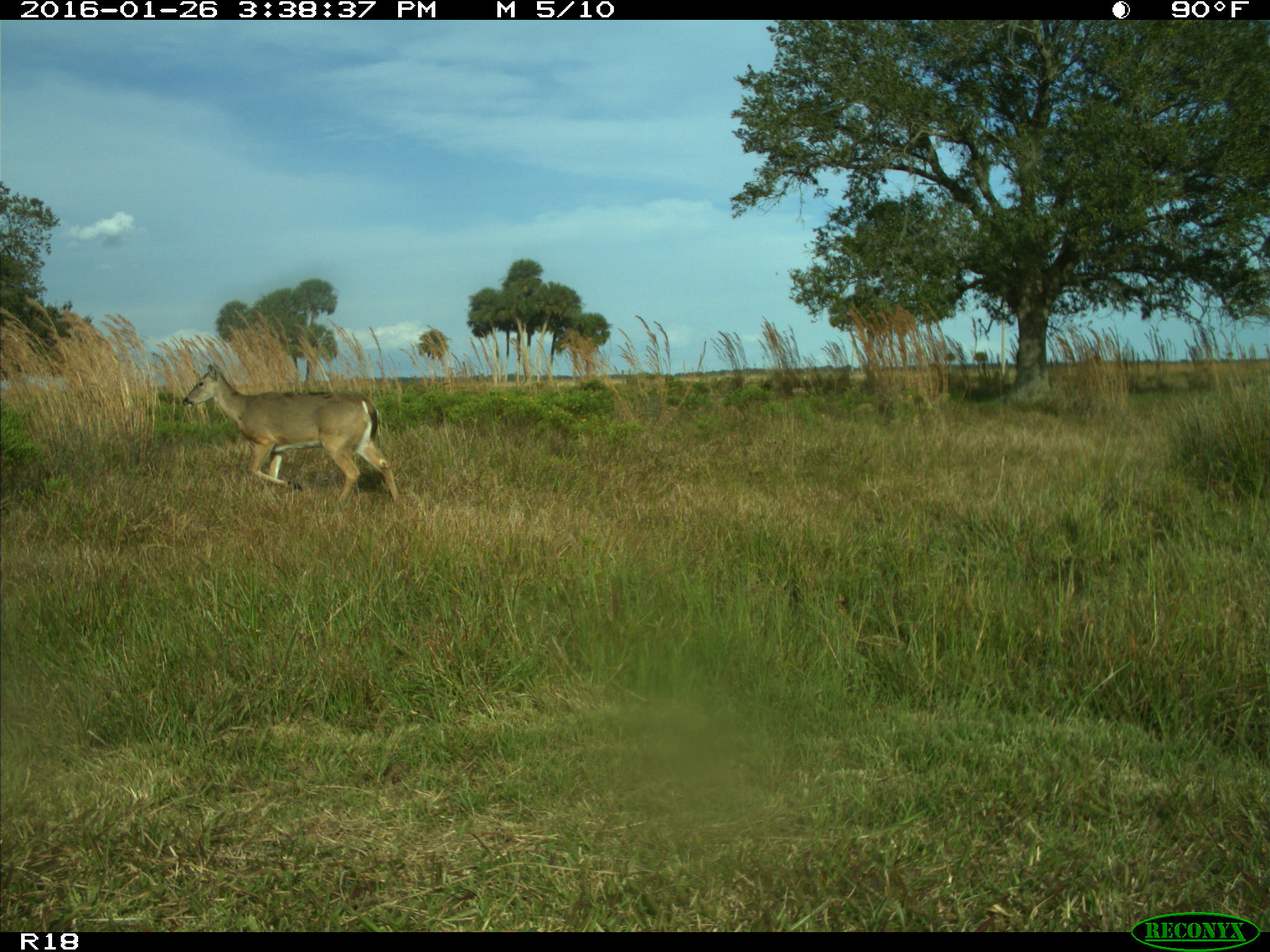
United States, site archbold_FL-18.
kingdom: Animalia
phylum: Chordata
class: Mammalia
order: Artiodactyla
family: Cervidae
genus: Odocoileus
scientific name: Odocoileus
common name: deer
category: unidentified deer